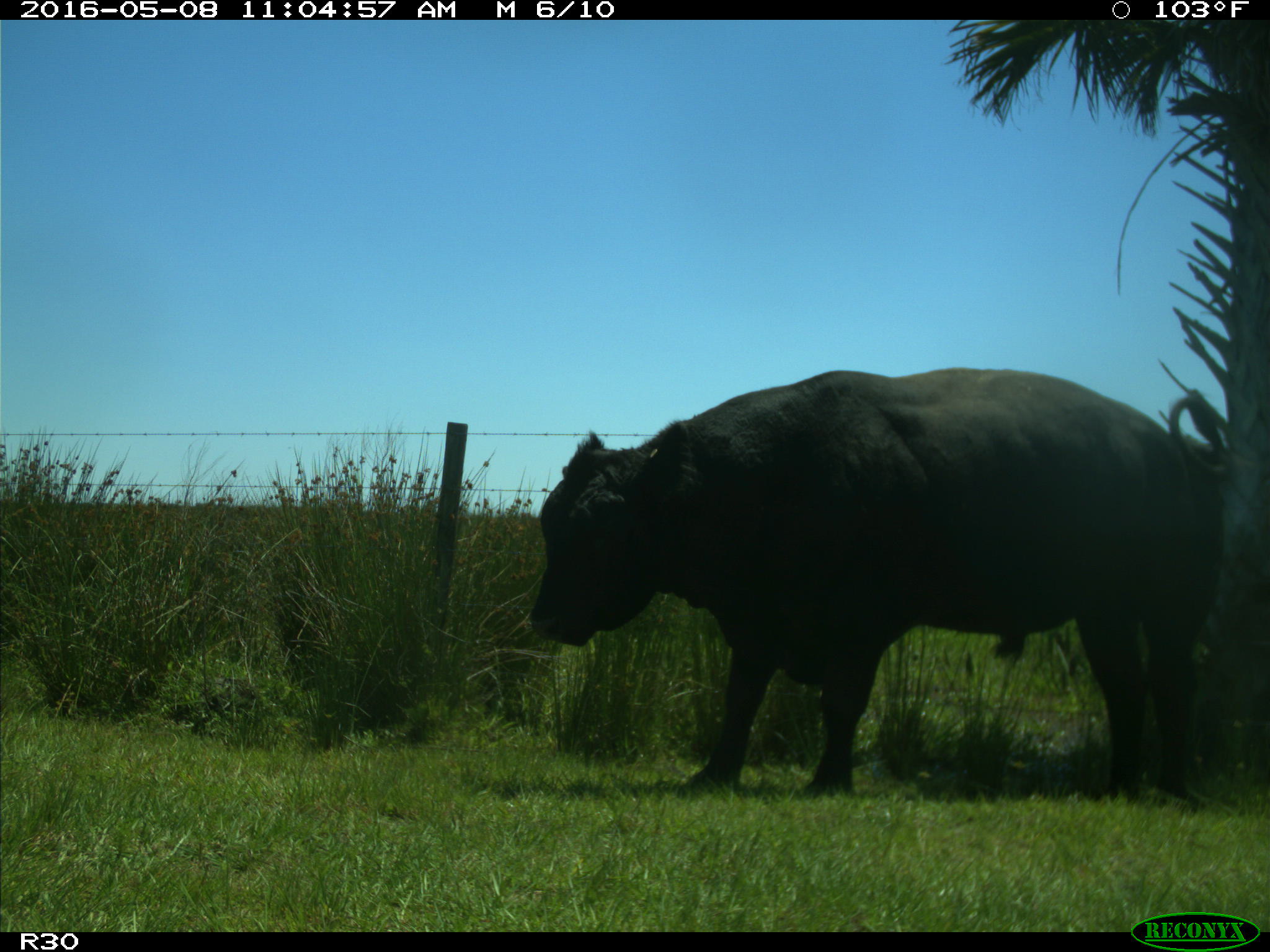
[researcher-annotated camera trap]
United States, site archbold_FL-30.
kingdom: Animalia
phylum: Chordata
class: Mammalia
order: Artiodactyla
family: Bovidae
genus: Bos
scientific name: Bos taurus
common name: domestic cow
Bos taurus (domestic cow).